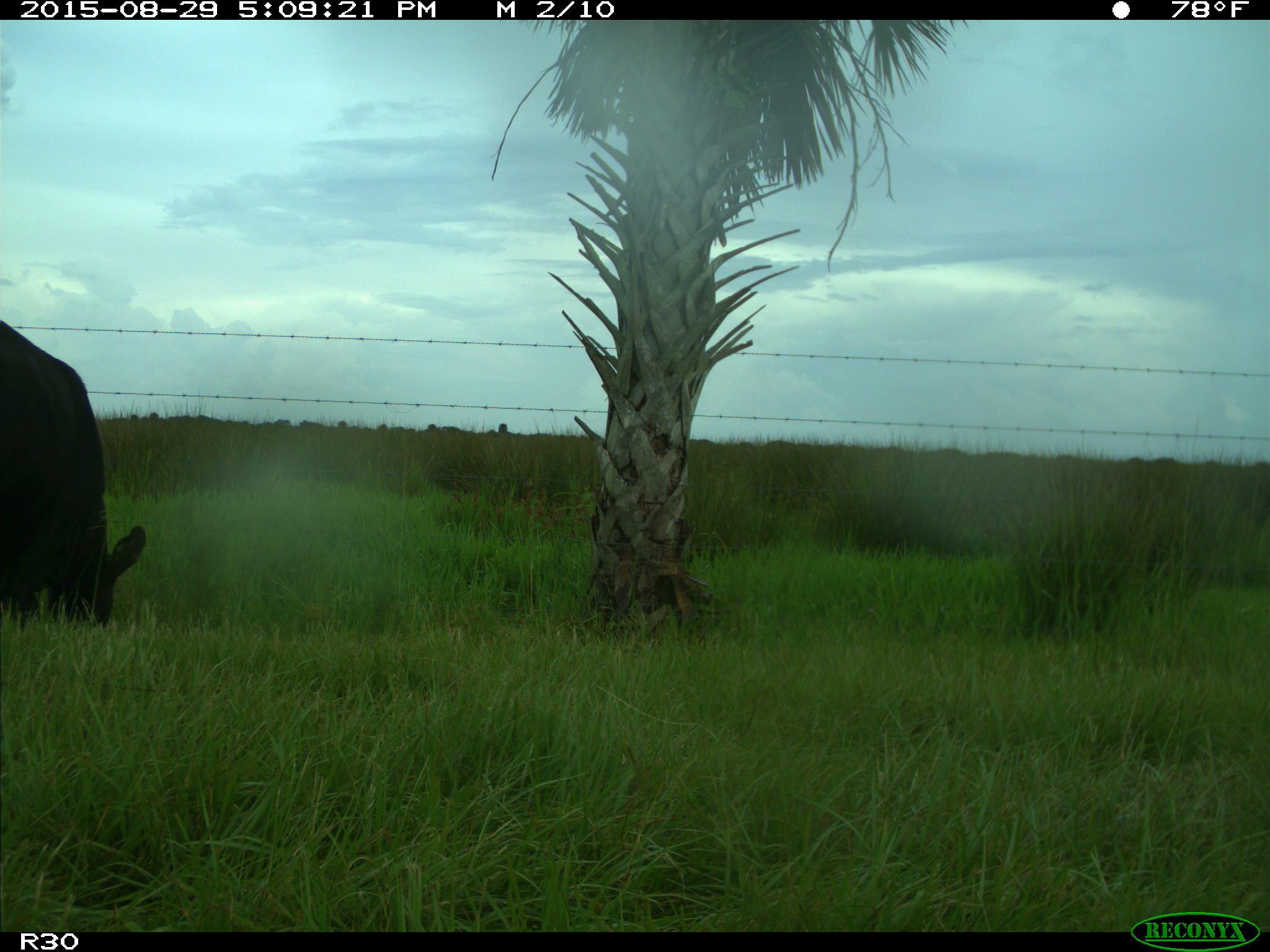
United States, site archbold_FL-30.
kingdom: Animalia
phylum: Chordata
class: Mammalia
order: Artiodactyla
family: Bovidae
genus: Bos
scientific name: Bos taurus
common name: domestic cow